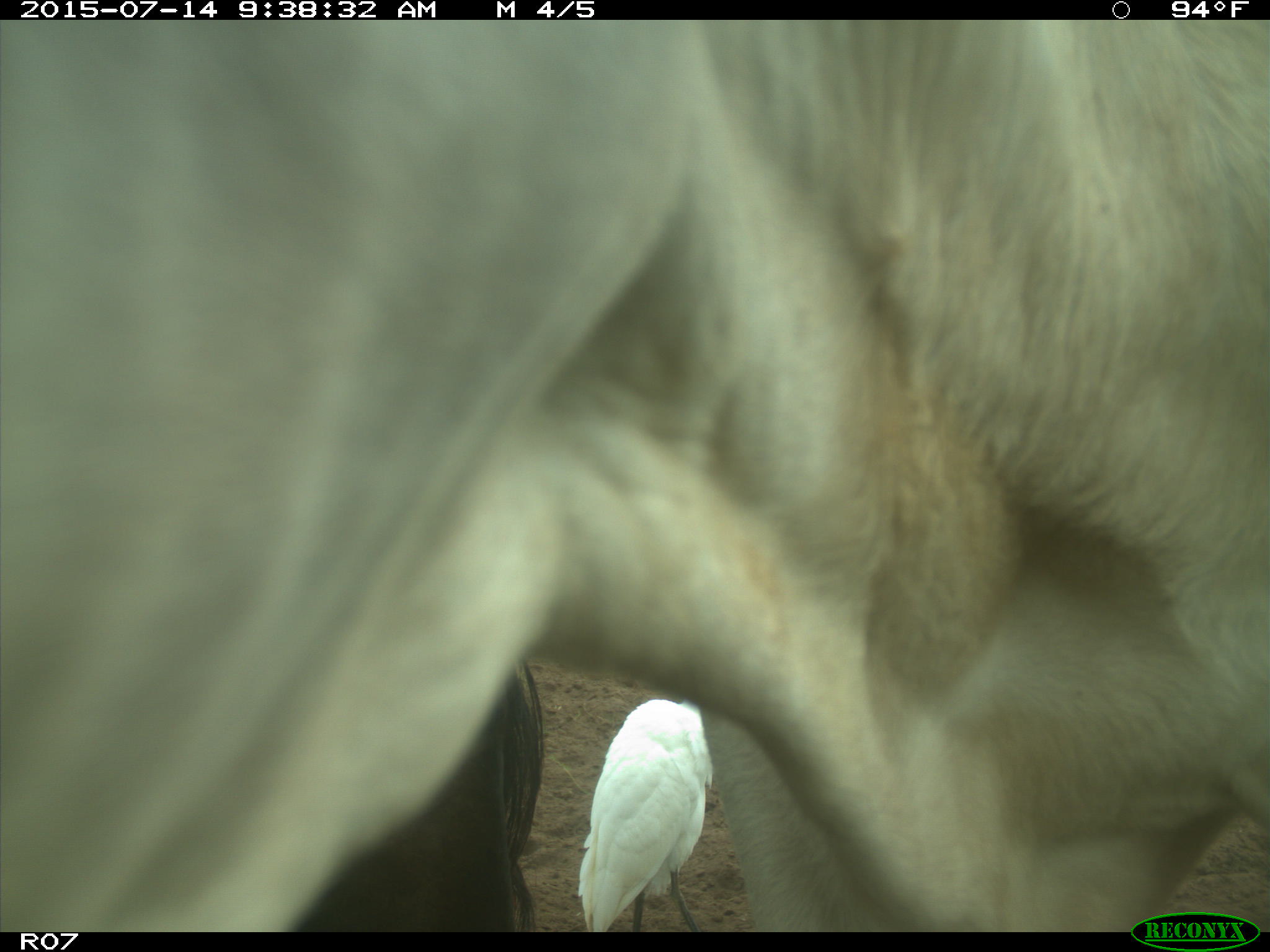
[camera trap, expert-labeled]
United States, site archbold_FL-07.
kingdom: Animalia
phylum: Chordata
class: Mammalia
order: Artiodactyla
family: Bovidae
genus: Bos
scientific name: Bos taurus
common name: domestic cow